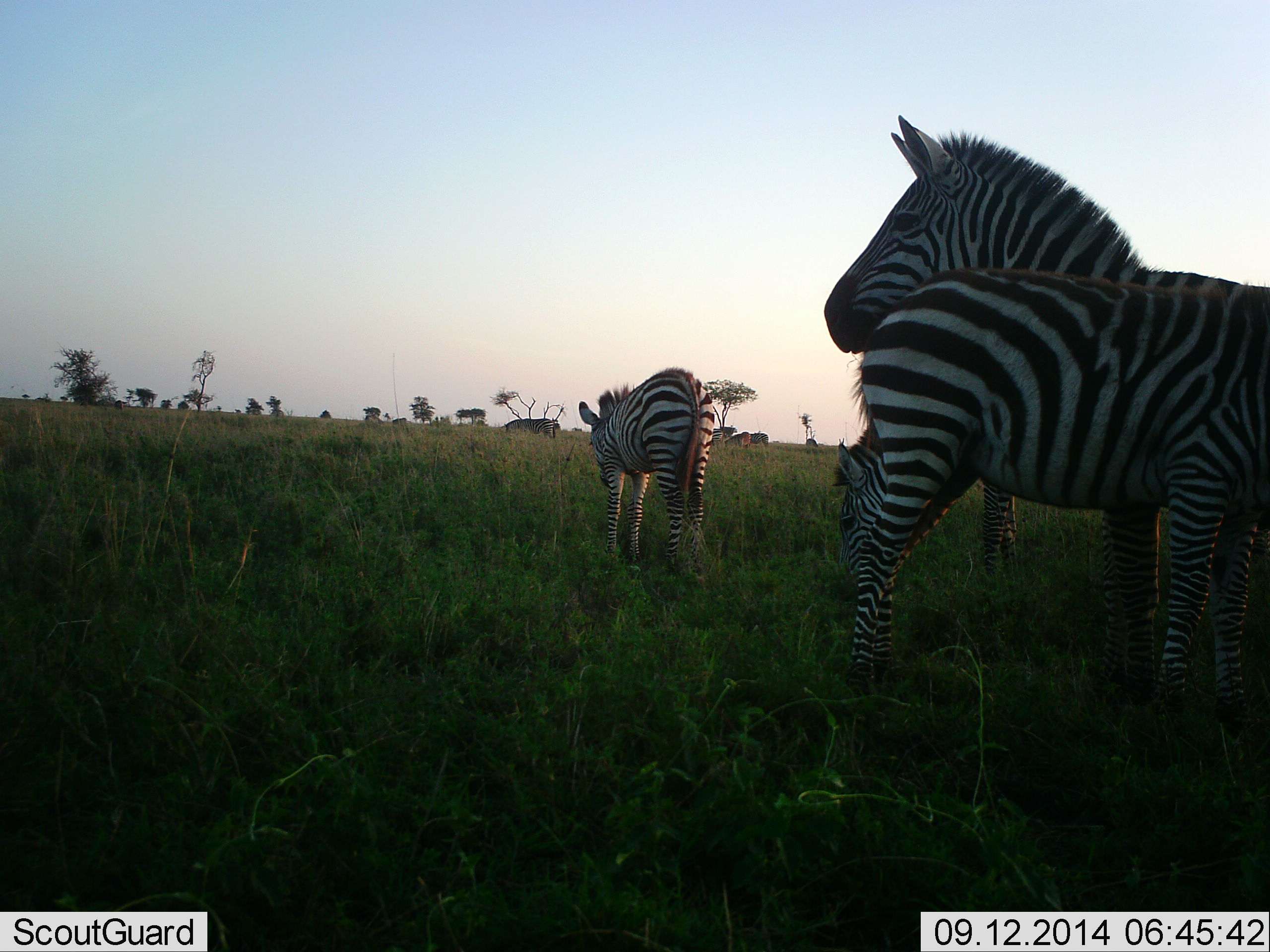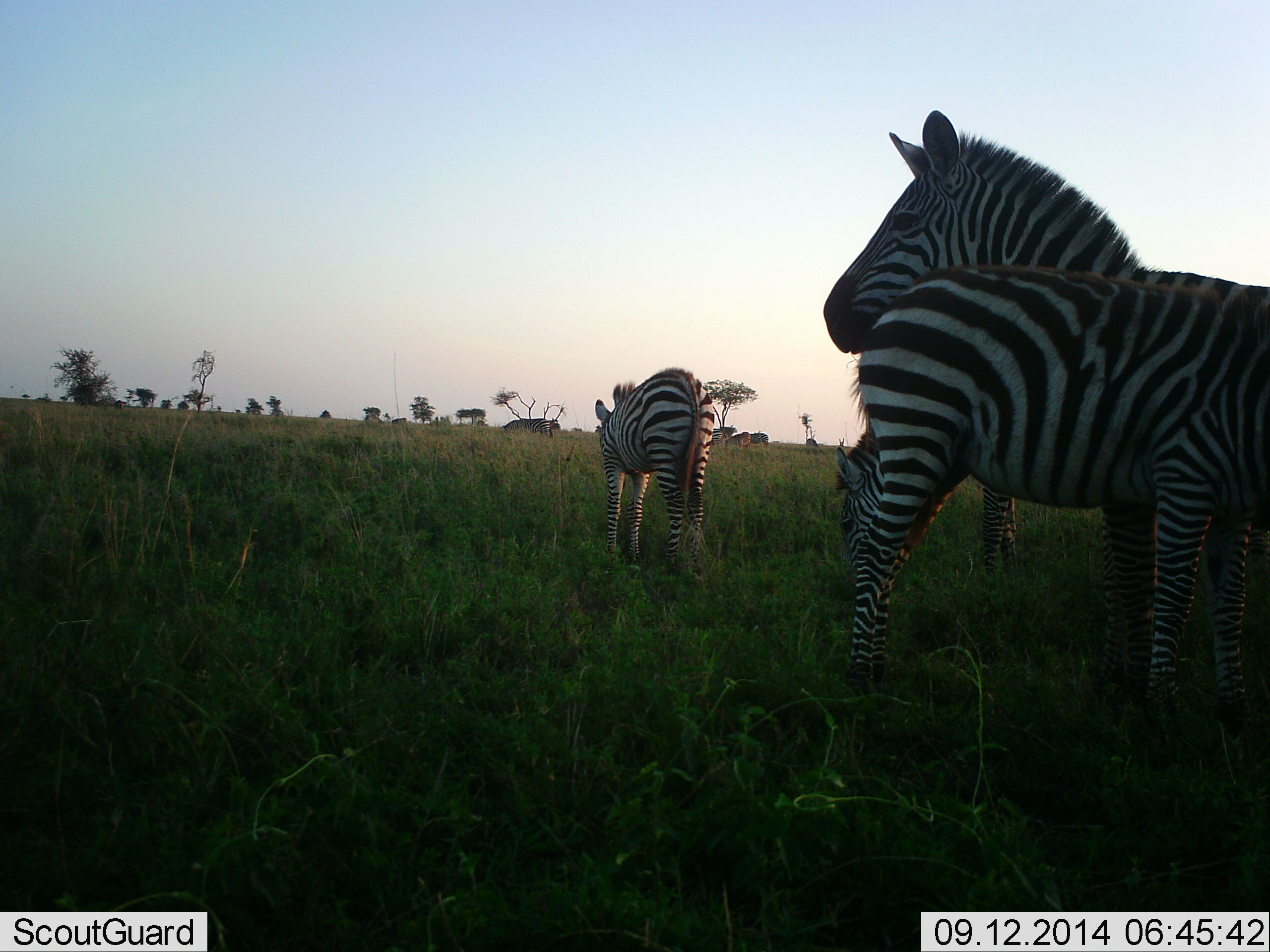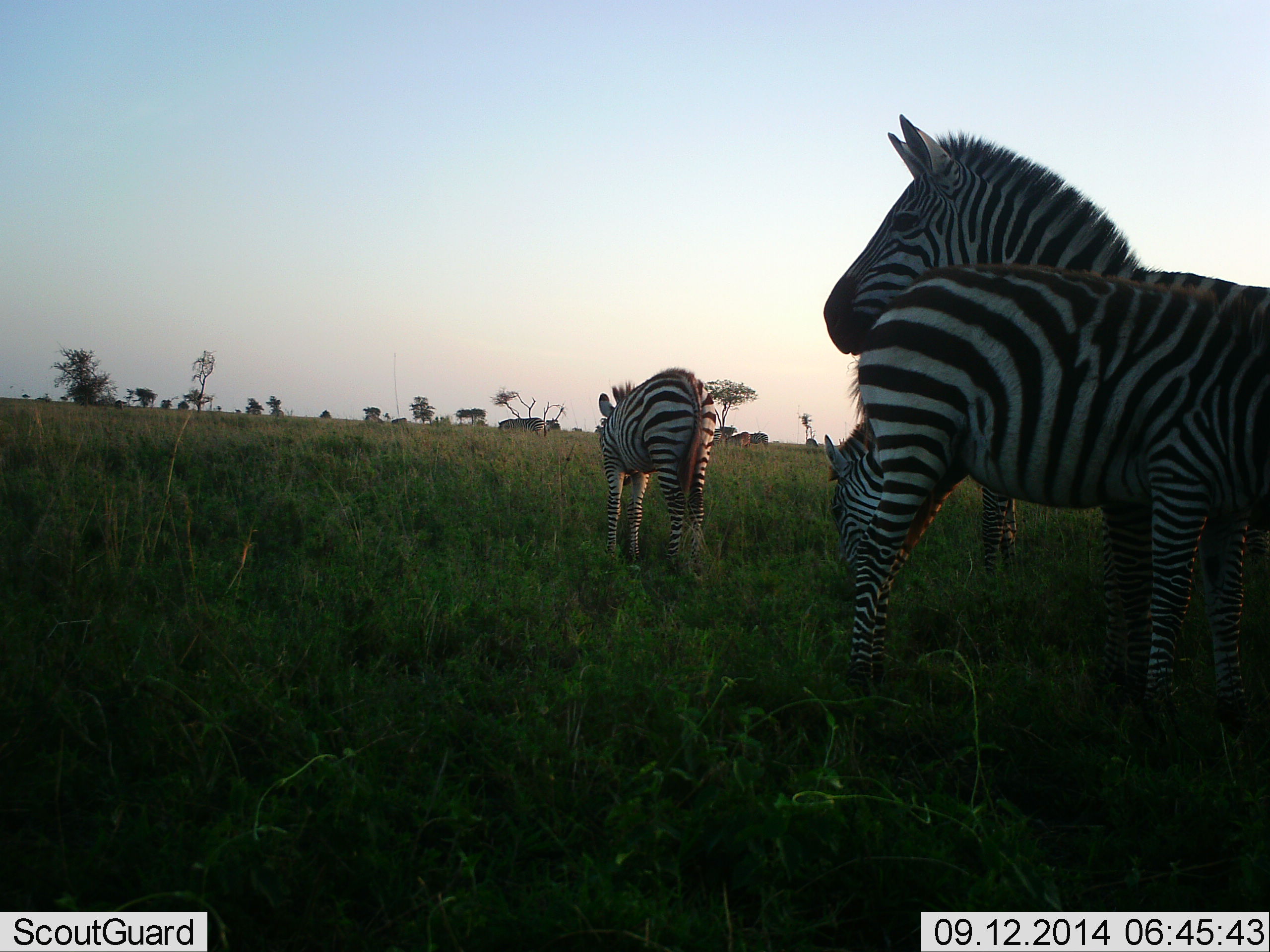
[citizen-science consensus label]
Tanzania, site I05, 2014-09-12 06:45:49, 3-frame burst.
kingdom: Animalia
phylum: Chordata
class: Mammalia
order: Perissodactyla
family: Equidae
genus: Equus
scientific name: Equus quagga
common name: plains zebra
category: zebra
Zebra (plains zebra) (Equus quagga), count 6. Behavior (volunteer vote fractions): standing 91%, resting 9%, moving 0%, interacting 0%. Young present (vote fraction): 0%. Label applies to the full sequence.